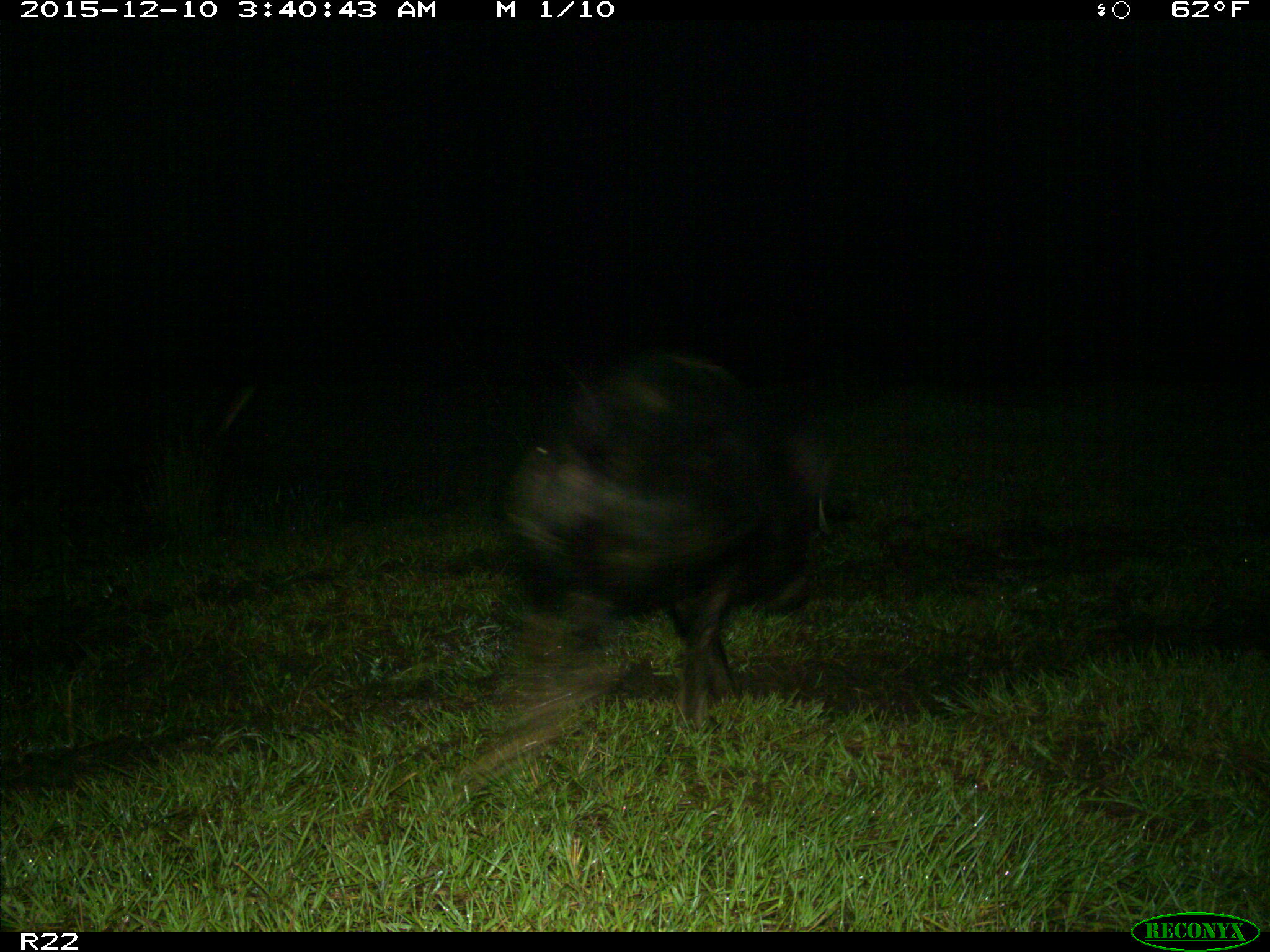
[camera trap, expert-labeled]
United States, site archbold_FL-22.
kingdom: Animalia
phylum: Chordata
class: Mammalia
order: Artiodactyla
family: Suidae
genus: Sus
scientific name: Sus scrofa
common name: wild boar